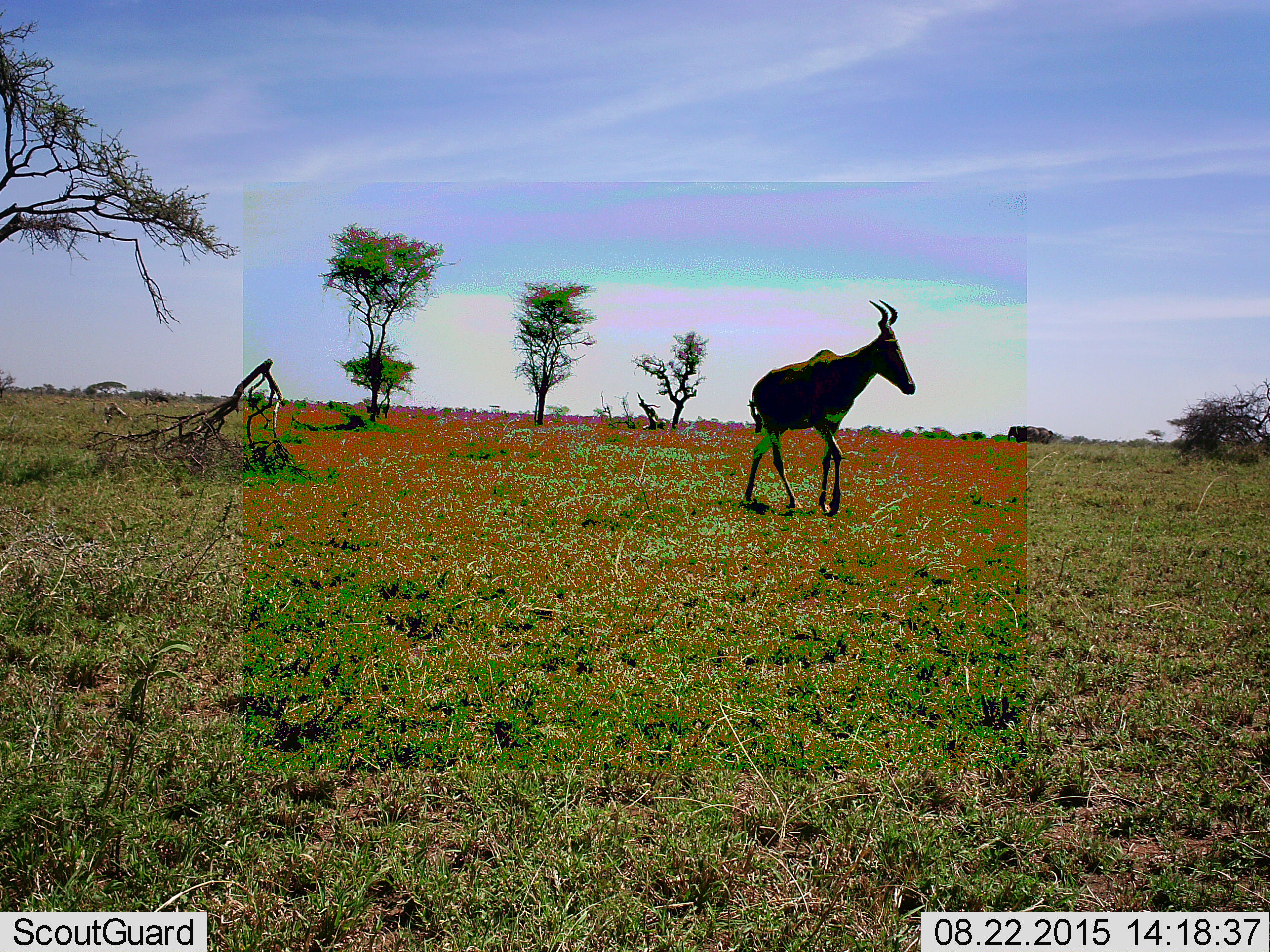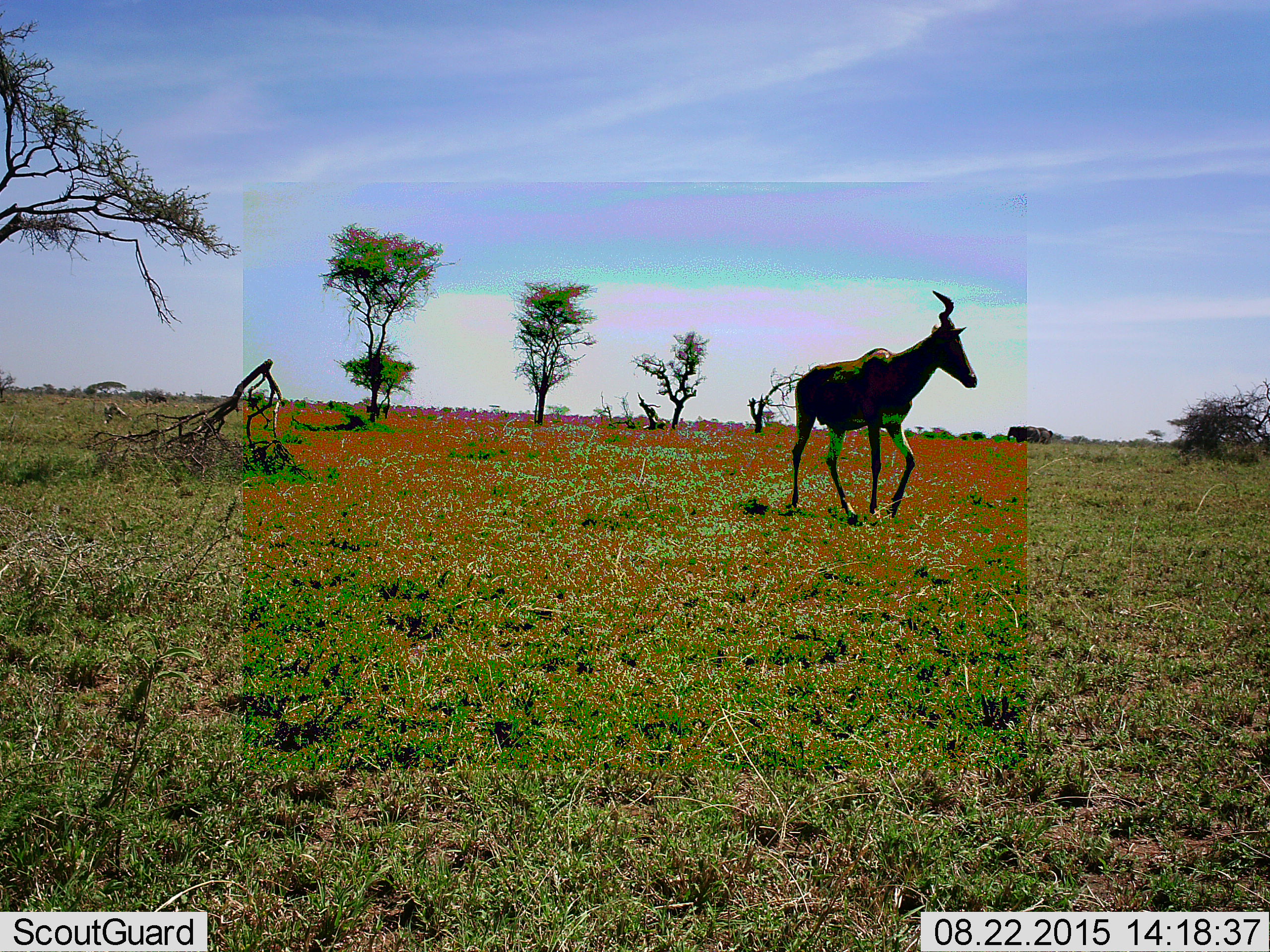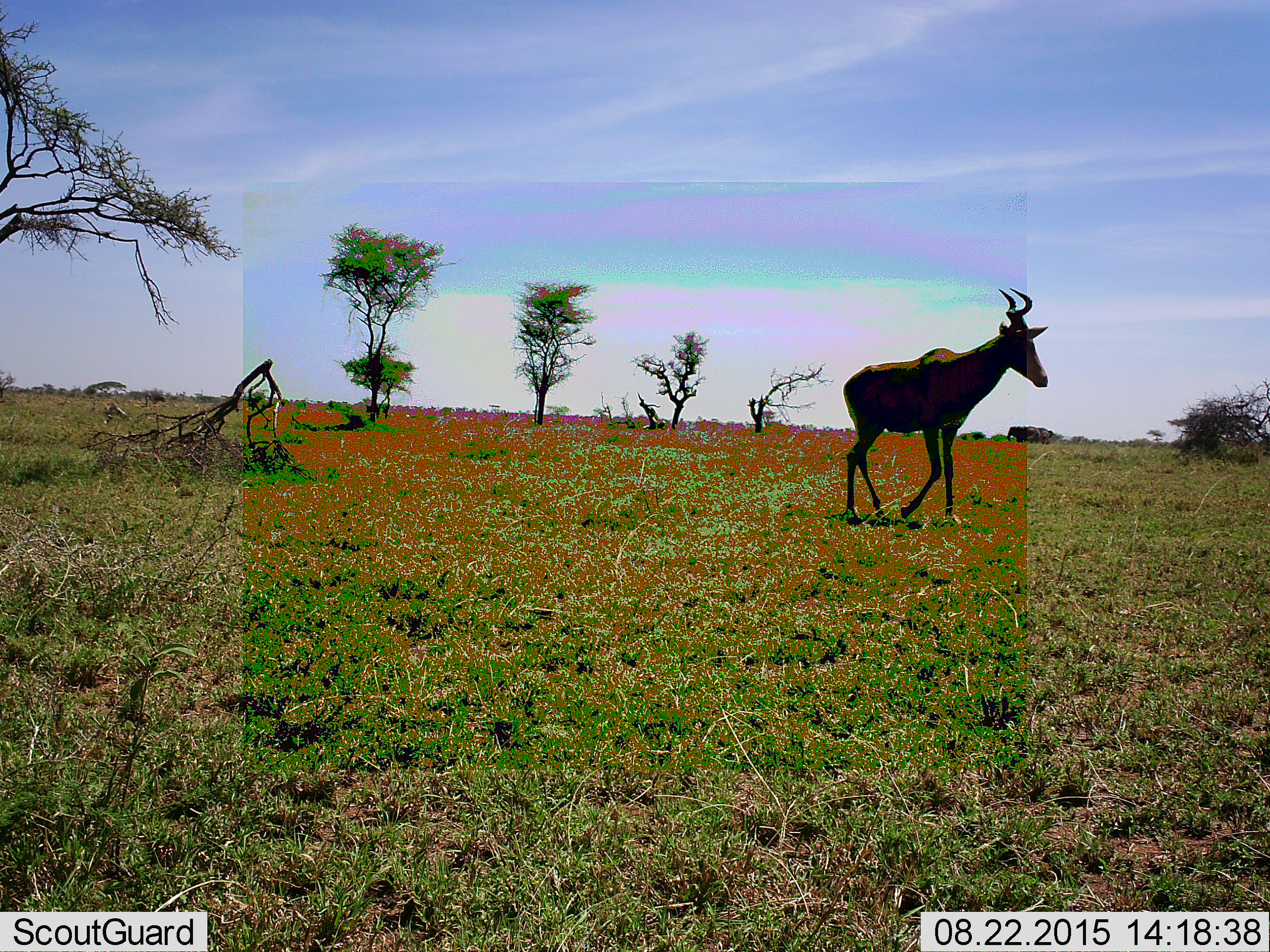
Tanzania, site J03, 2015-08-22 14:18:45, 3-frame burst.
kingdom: Animalia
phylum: Chordata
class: Mammalia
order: Artiodactyla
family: Bovidae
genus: Alcelaphus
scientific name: Alcelaphus buselaphus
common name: hartebeest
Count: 1.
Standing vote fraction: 12%.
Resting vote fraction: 0%.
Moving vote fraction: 100%.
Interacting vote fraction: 0%.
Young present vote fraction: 0%.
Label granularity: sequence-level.